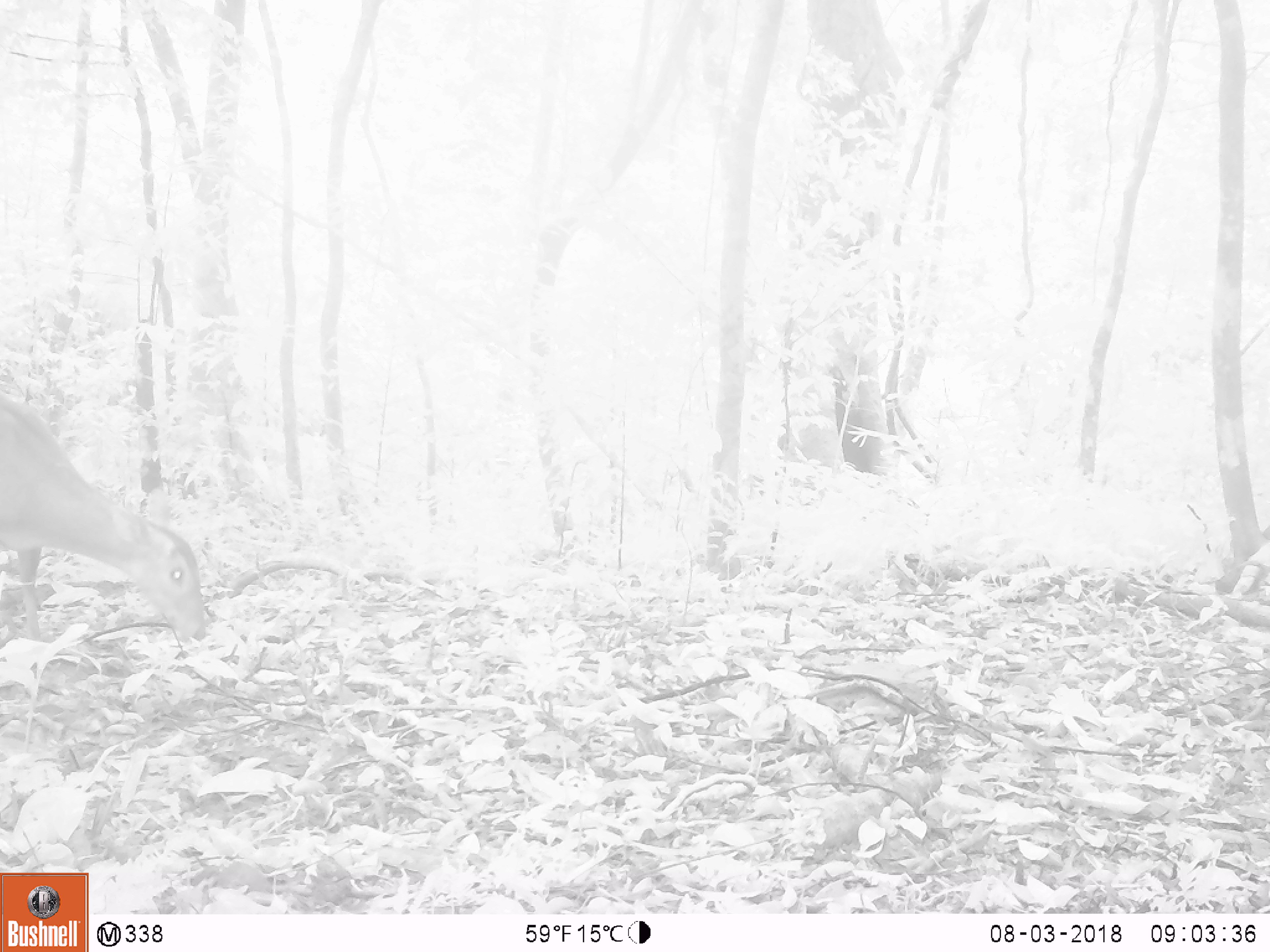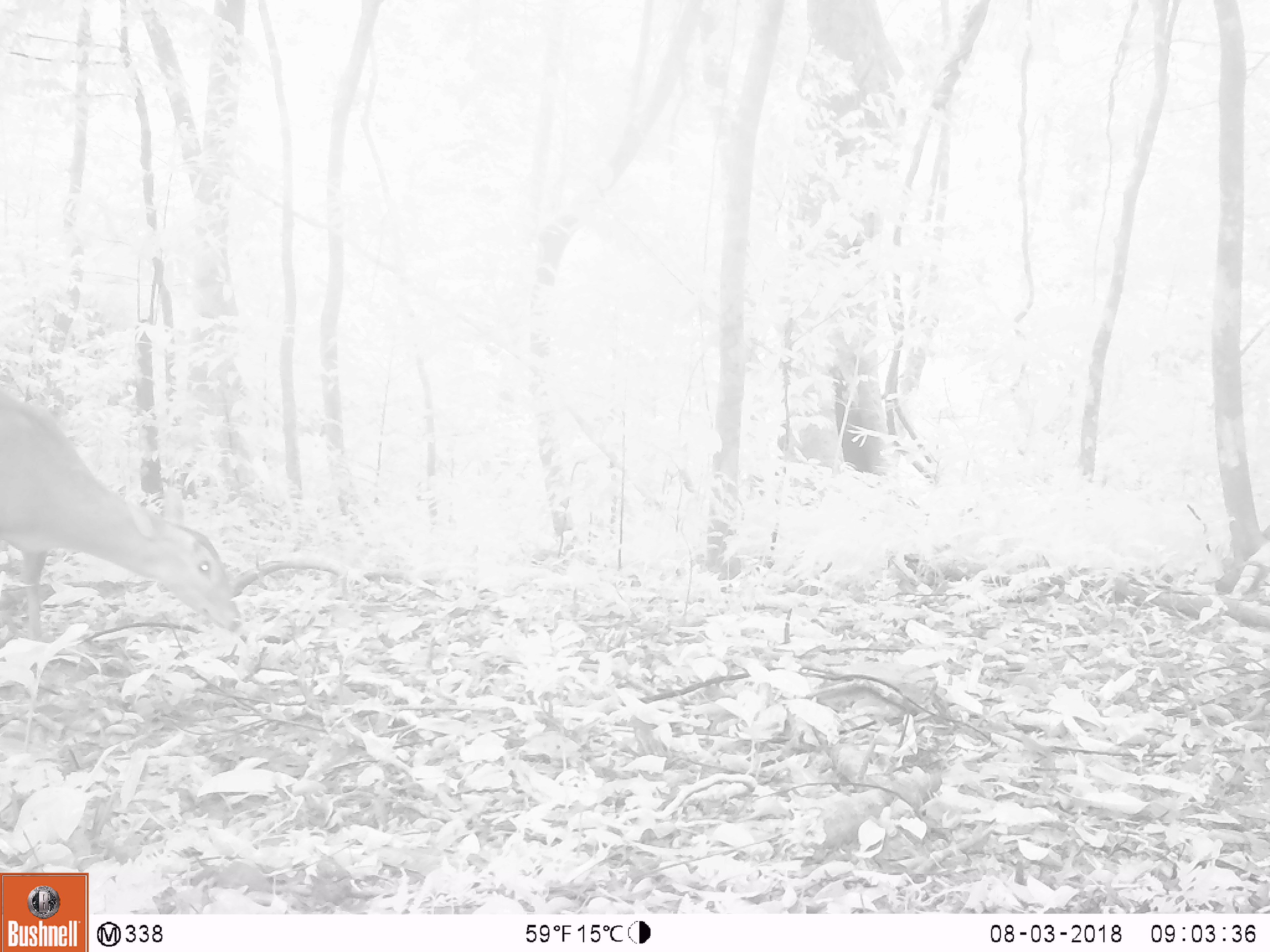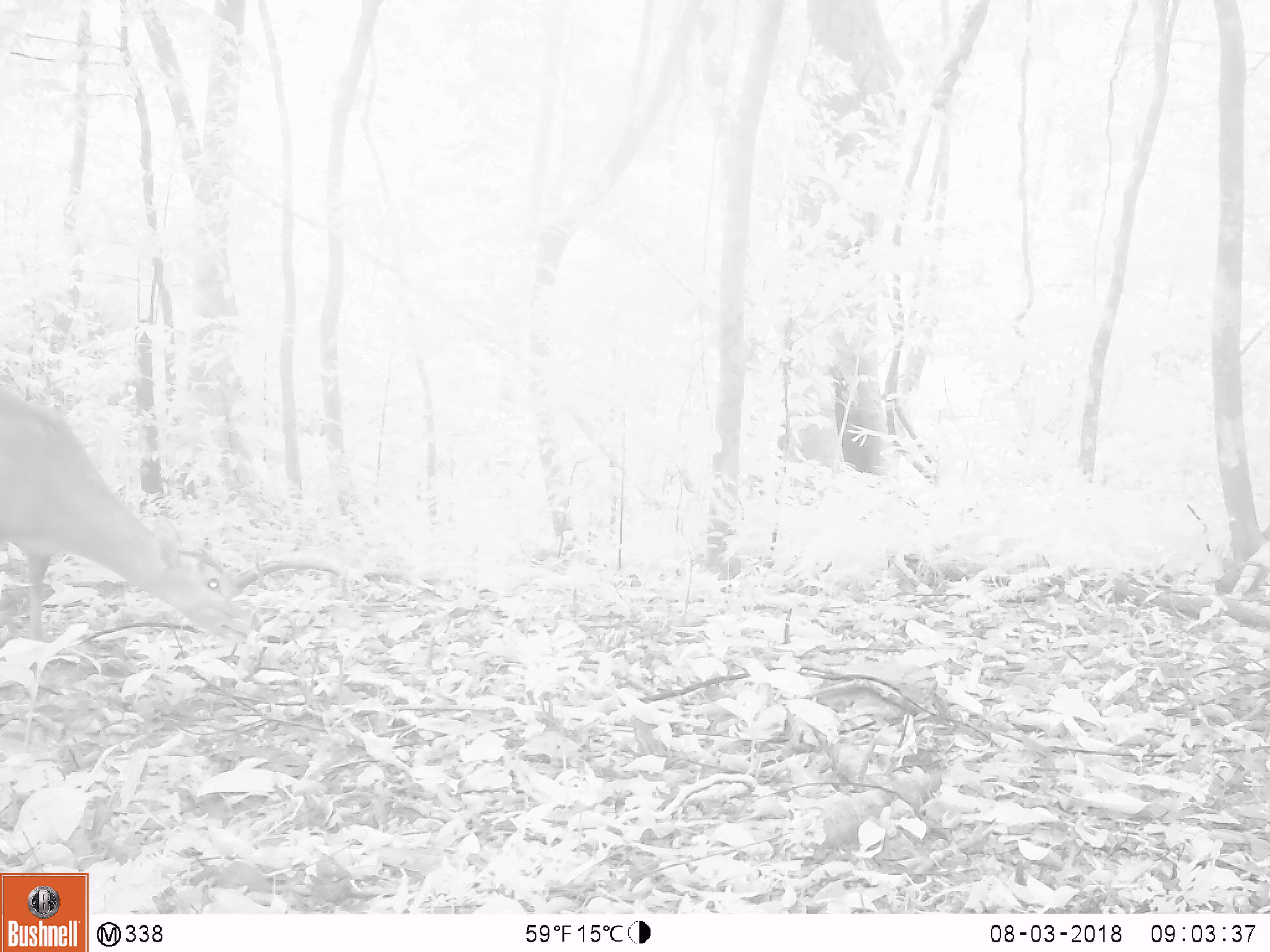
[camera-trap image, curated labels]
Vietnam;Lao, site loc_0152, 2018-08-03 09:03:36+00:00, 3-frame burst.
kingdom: Animalia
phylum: Chordata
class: Mammalia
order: Artiodactyla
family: Cervidae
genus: Muntiacus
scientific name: Muntiacus vuquangensis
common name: large-antlered muntjac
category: large antlered muntjac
Large antlered muntjac (large-antlered muntjac) (Muntiacus vuquangensis). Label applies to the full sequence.